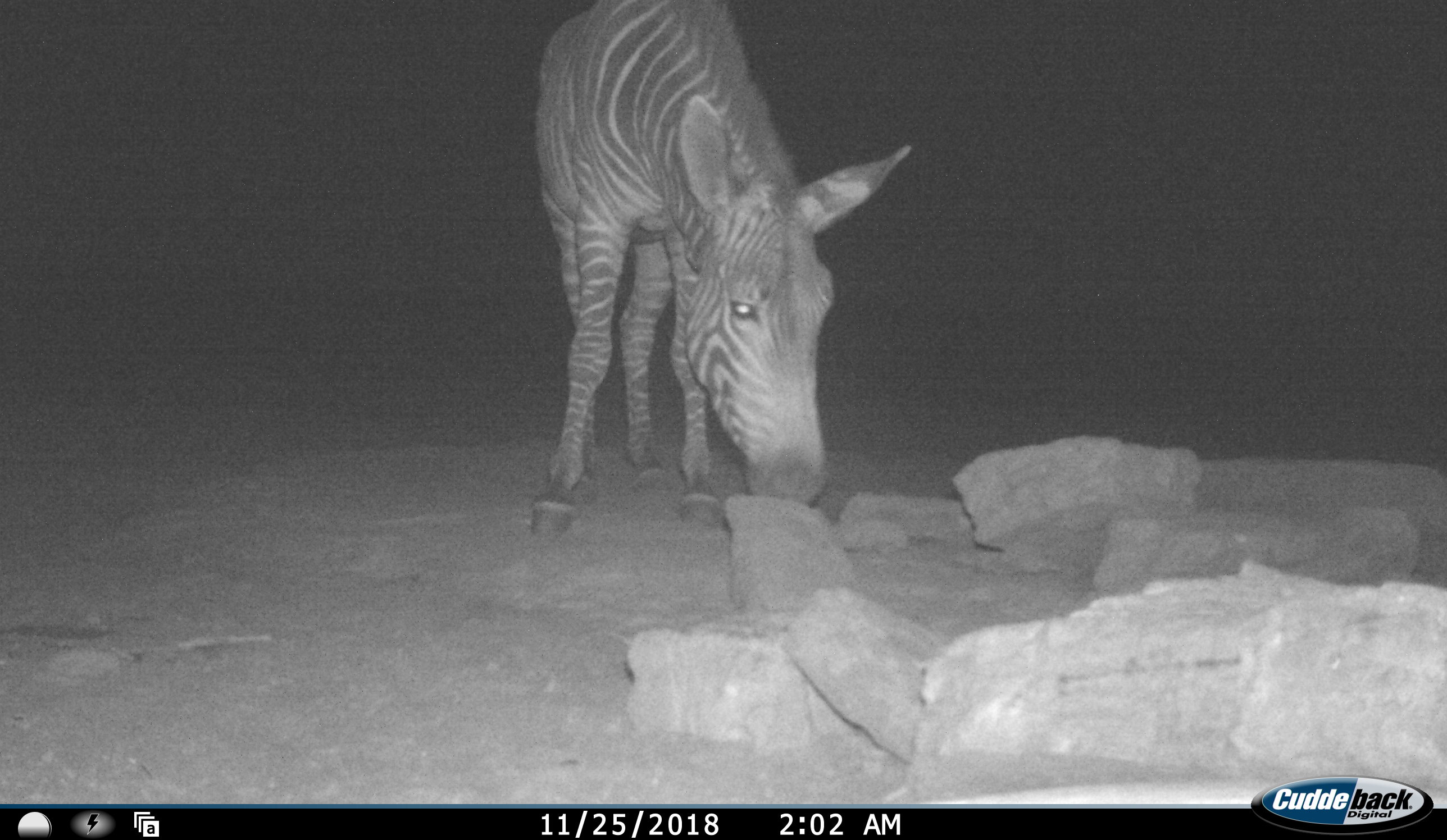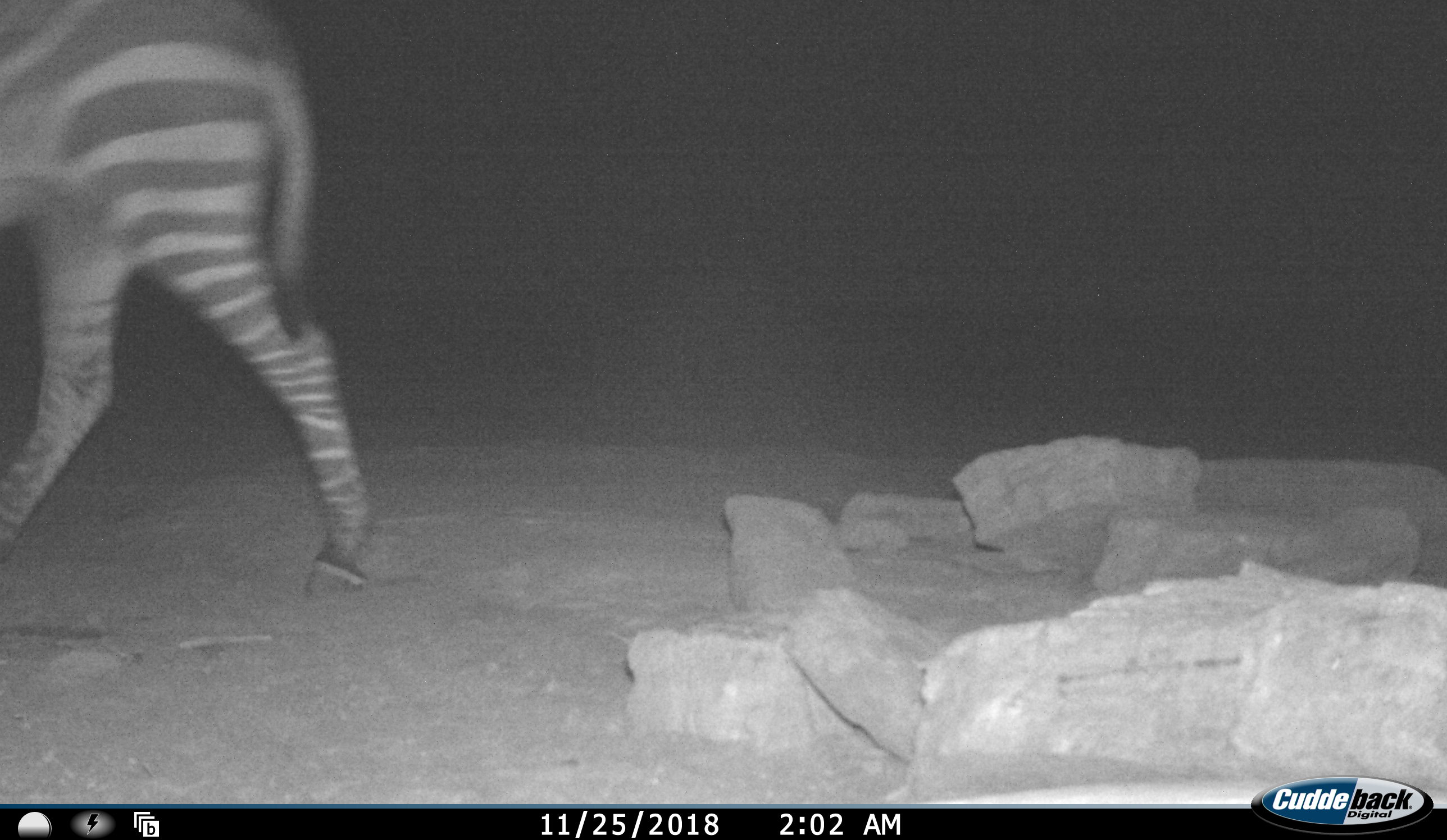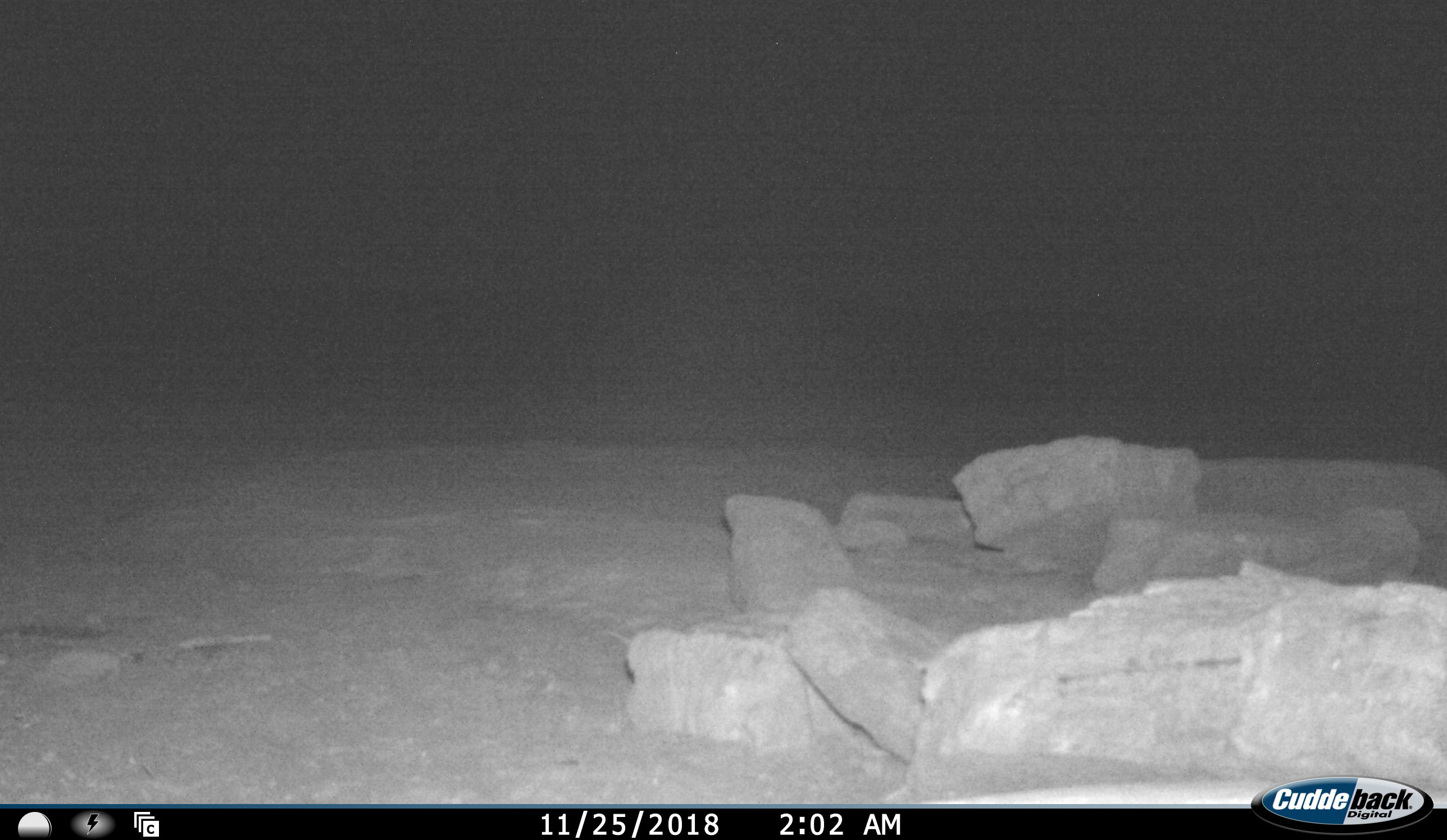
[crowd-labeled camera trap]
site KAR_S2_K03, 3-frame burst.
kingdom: Animalia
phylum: Chordata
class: Mammalia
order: Perissodactyla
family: Equidae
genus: Equus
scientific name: Equus zebra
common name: mountain zebra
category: zebramountain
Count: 1.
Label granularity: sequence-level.